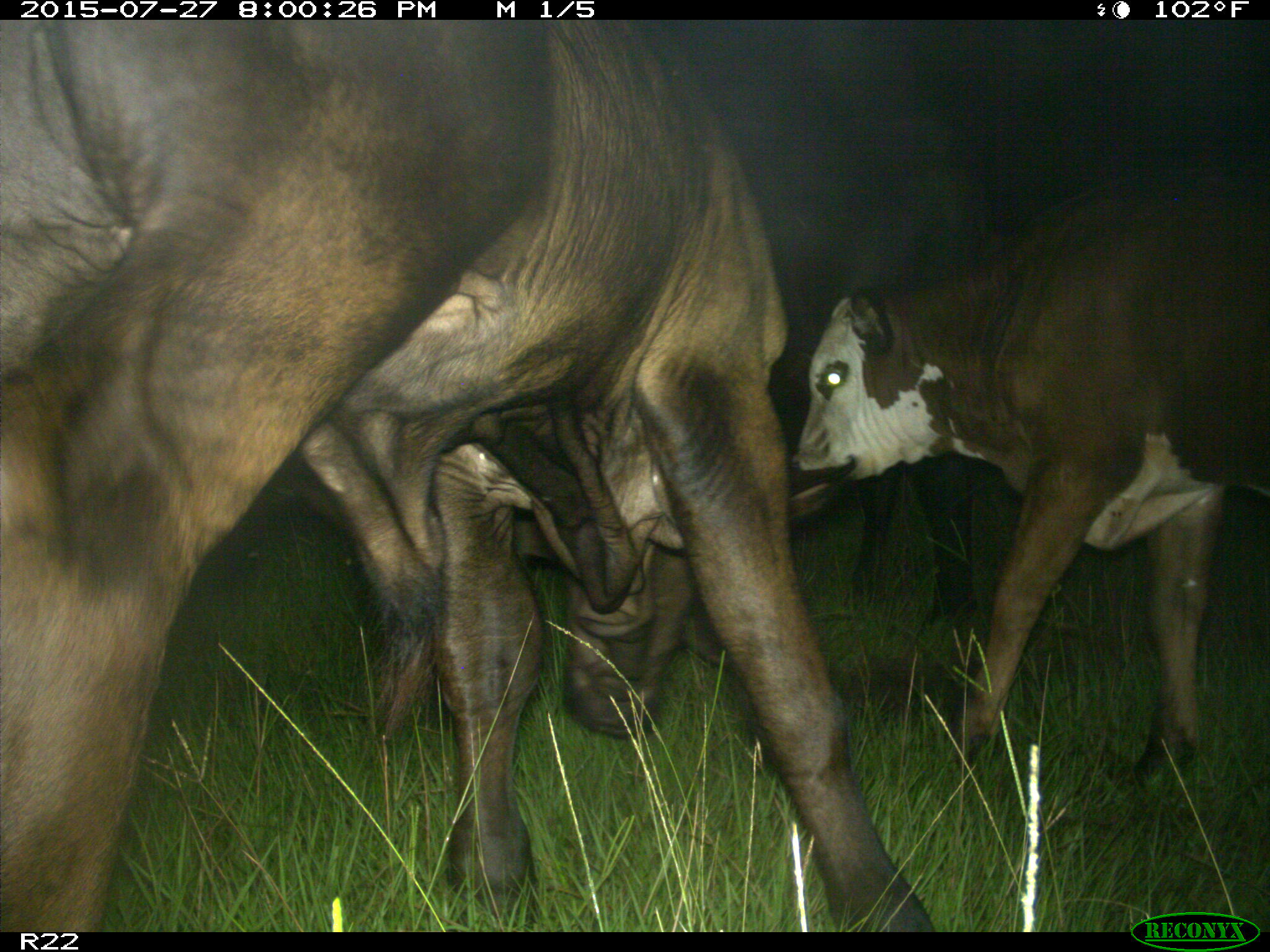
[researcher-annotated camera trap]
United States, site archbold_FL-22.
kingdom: Animalia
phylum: Chordata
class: Mammalia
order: Artiodactyla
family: Bovidae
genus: Bos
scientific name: Bos taurus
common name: domestic cow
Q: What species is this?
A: Bos taurus (domestic cow).